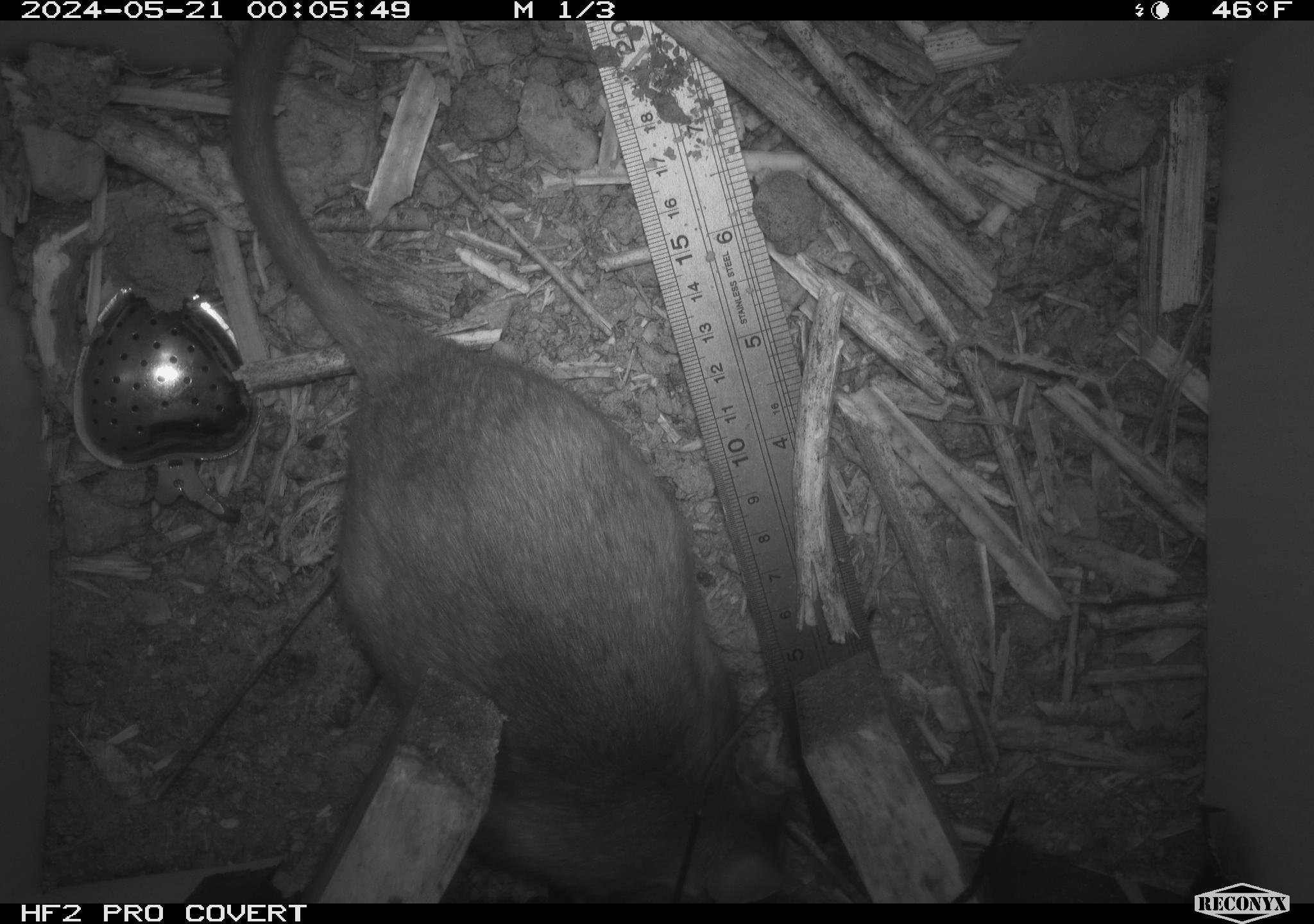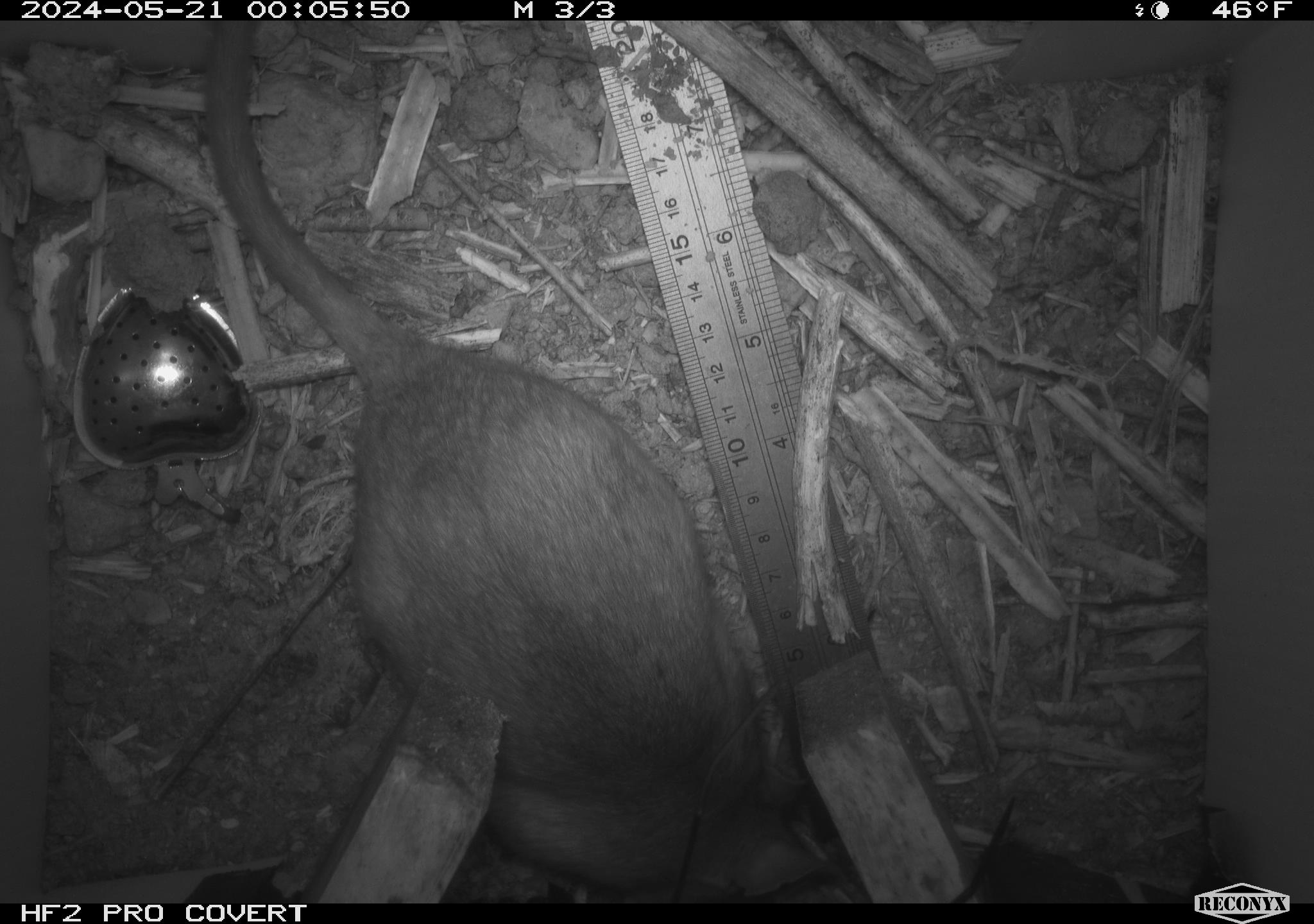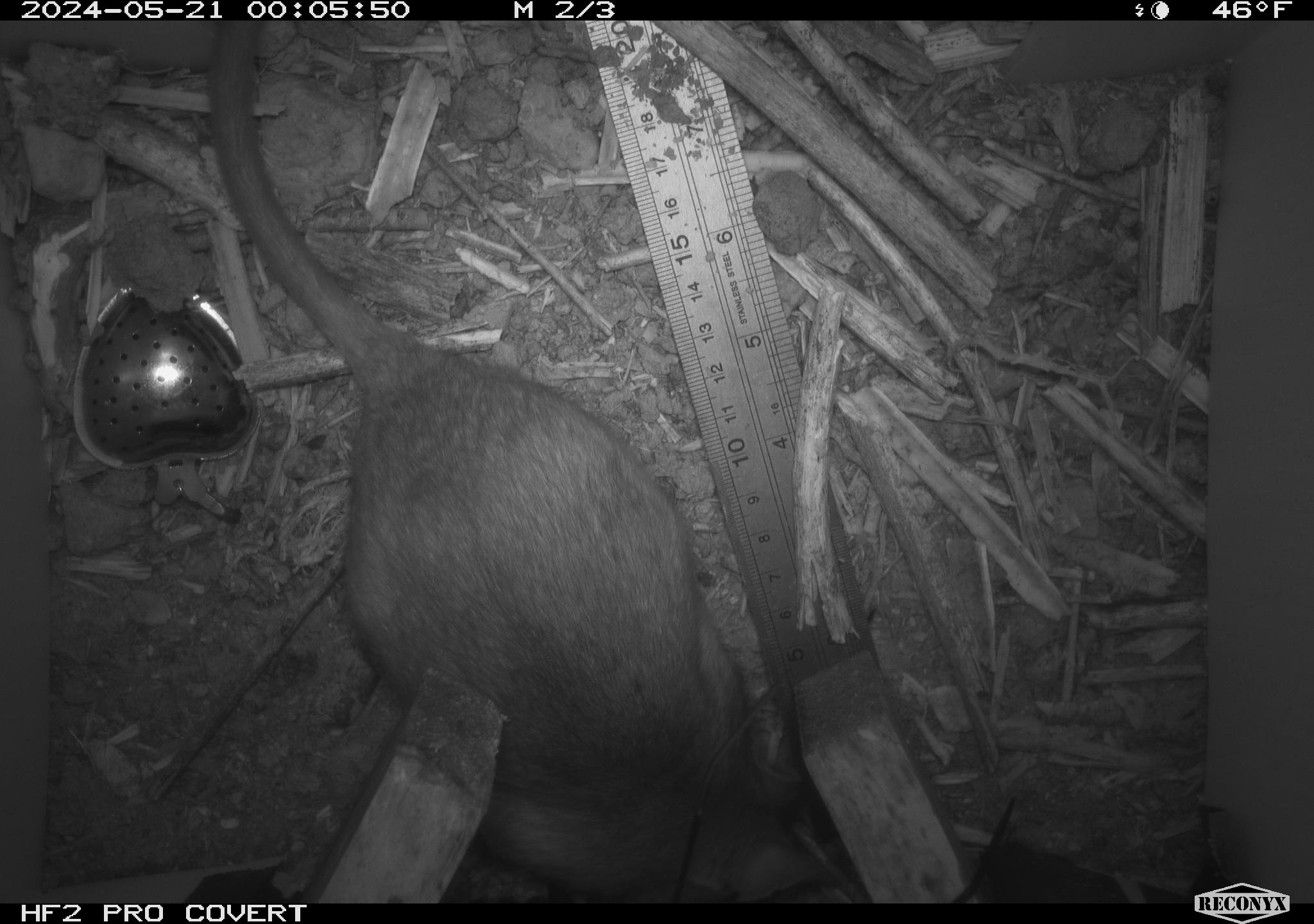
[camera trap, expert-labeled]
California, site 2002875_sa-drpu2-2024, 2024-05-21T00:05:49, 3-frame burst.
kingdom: Animalia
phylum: Chordata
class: Mammalia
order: Rodentia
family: Cricetidae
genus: Neotoma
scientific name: Neotoma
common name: pack rat or woodrat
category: neotoma species